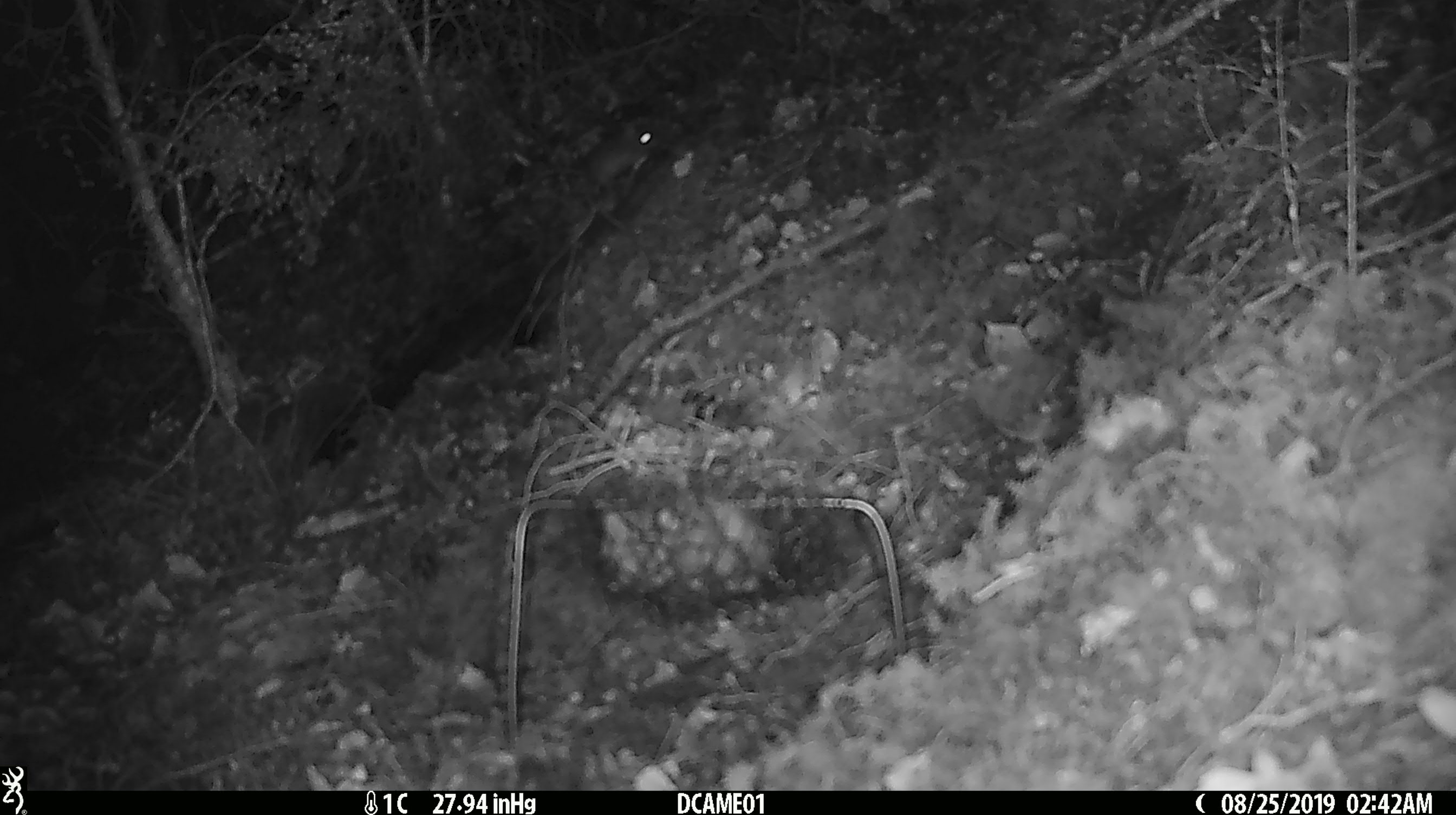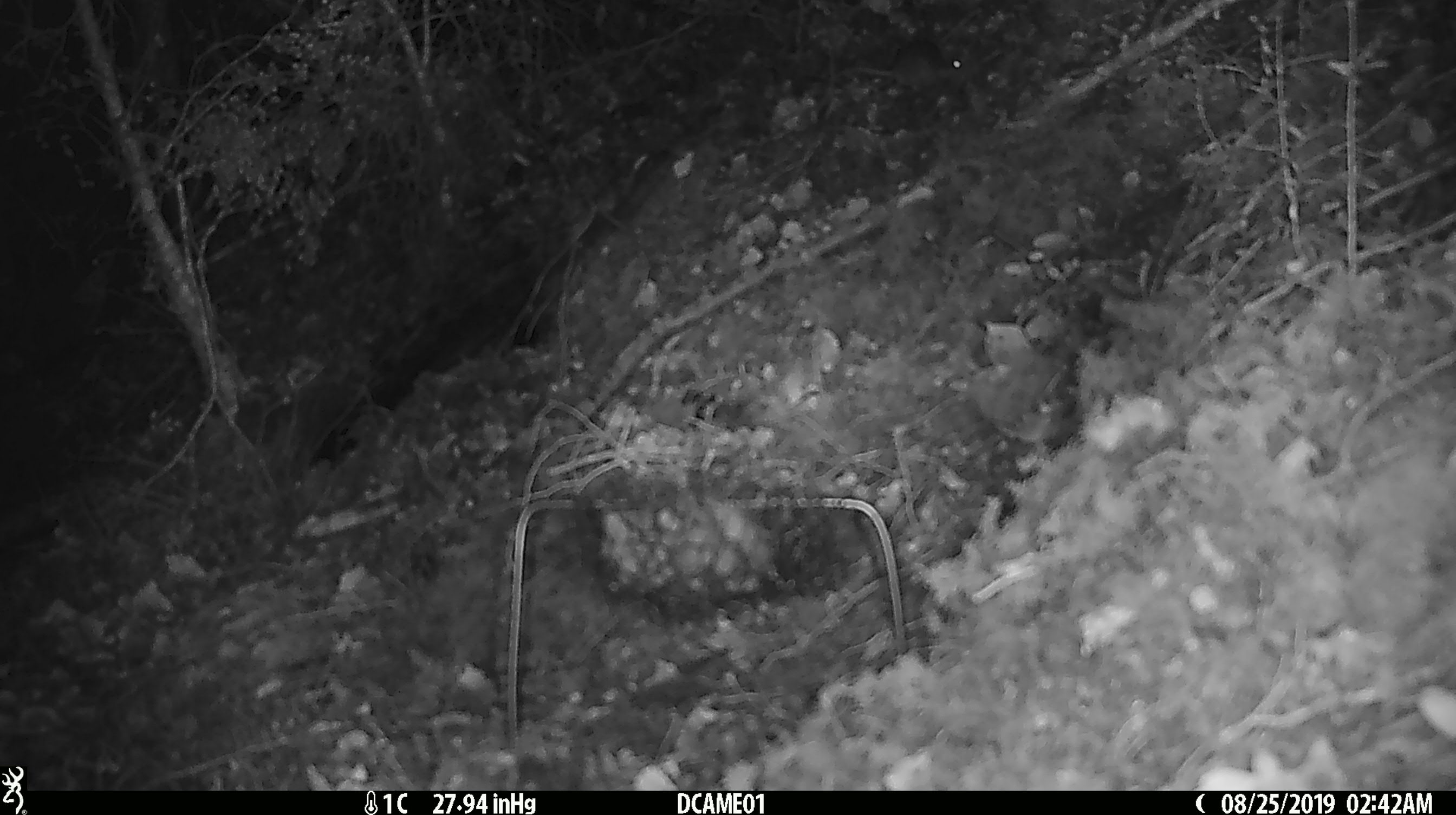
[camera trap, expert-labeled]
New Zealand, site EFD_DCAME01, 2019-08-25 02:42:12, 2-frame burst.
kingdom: Animalia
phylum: Chordata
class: Mammalia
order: Rodentia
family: Muridae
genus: Mus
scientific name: Mus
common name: mouse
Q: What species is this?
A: Mouse (Mus).